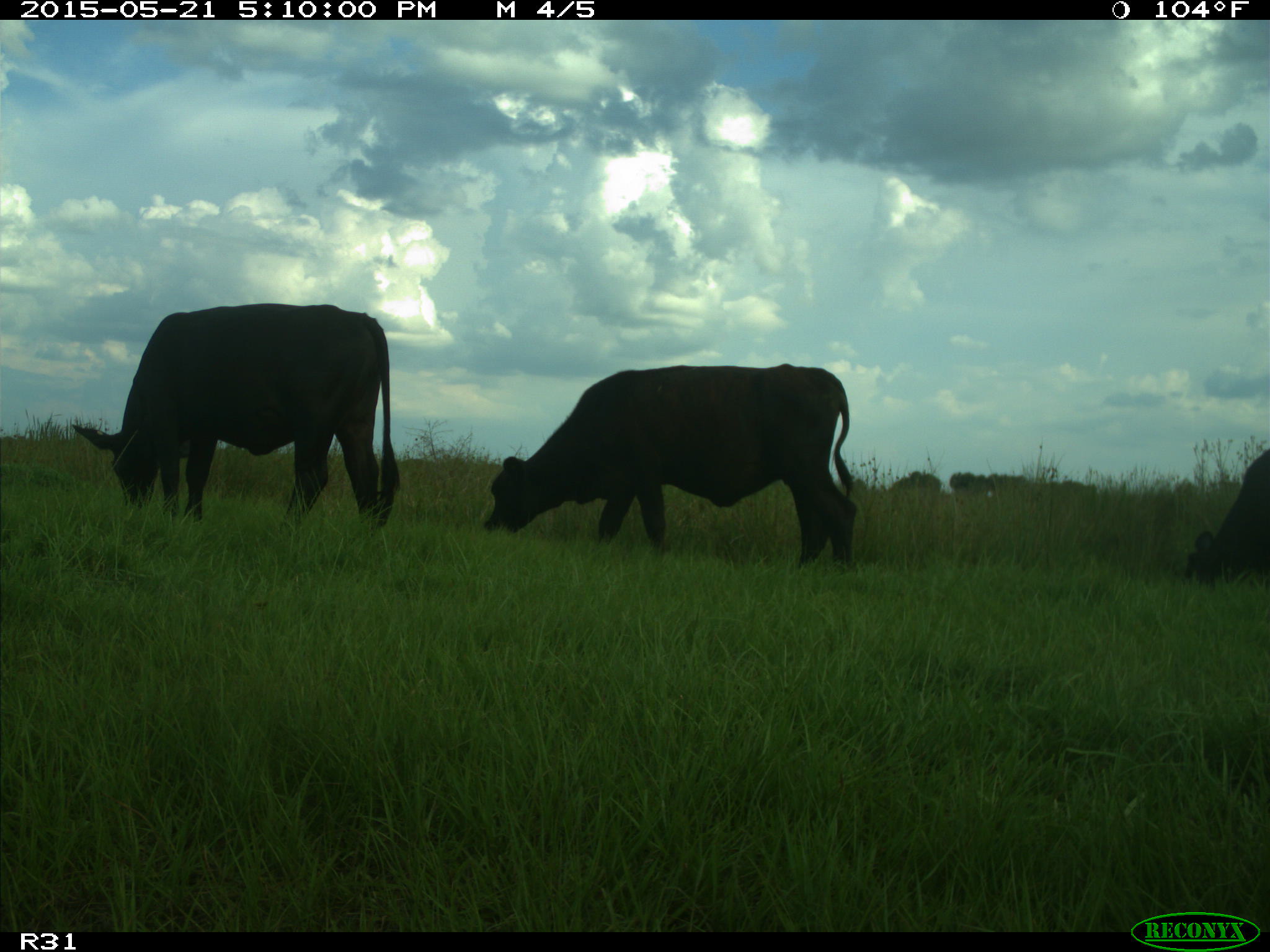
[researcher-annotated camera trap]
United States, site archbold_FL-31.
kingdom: Animalia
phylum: Chordata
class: Mammalia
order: Artiodactyla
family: Bovidae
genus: Bos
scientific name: Bos taurus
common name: domestic cow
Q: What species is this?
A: Bos taurus (domestic cow).